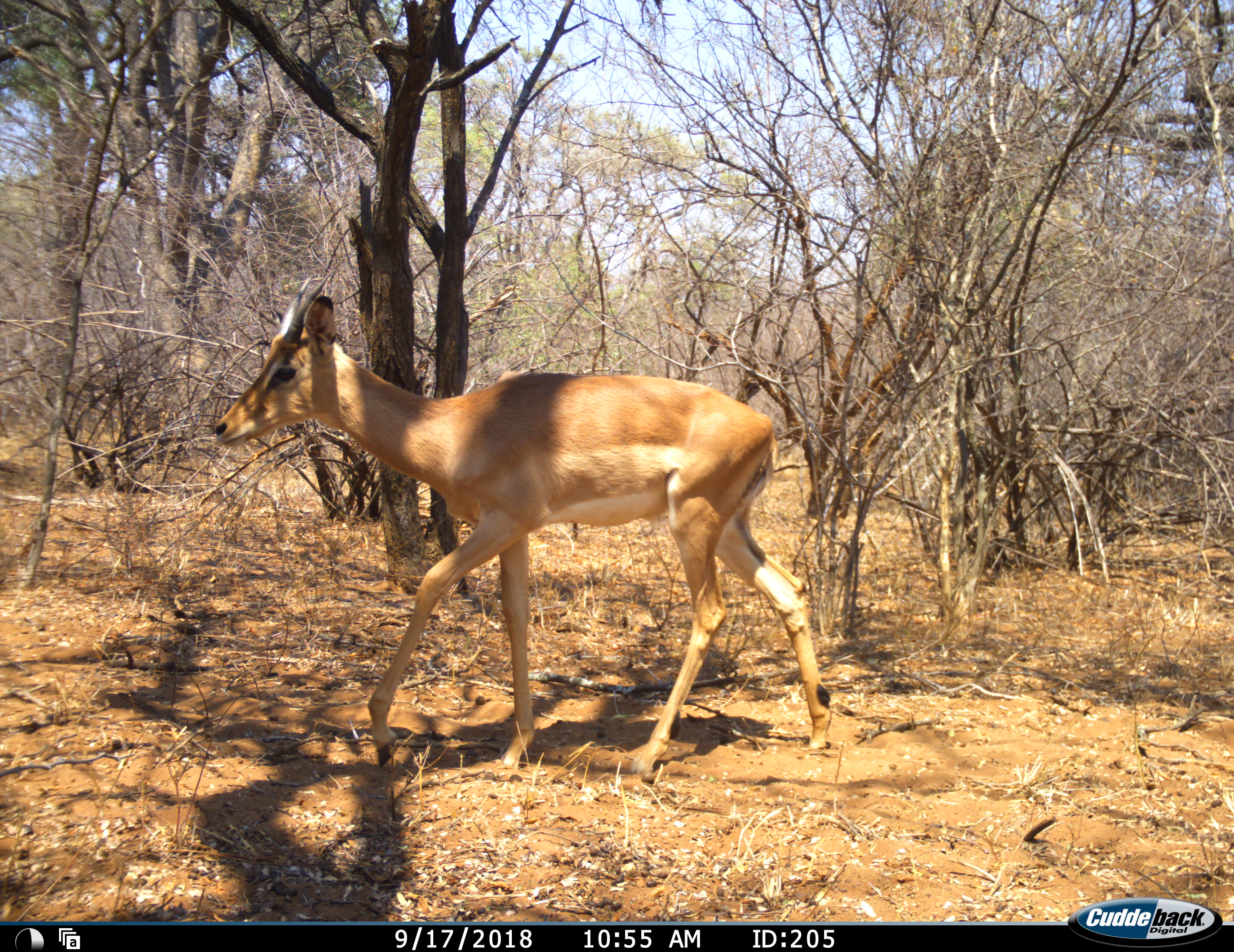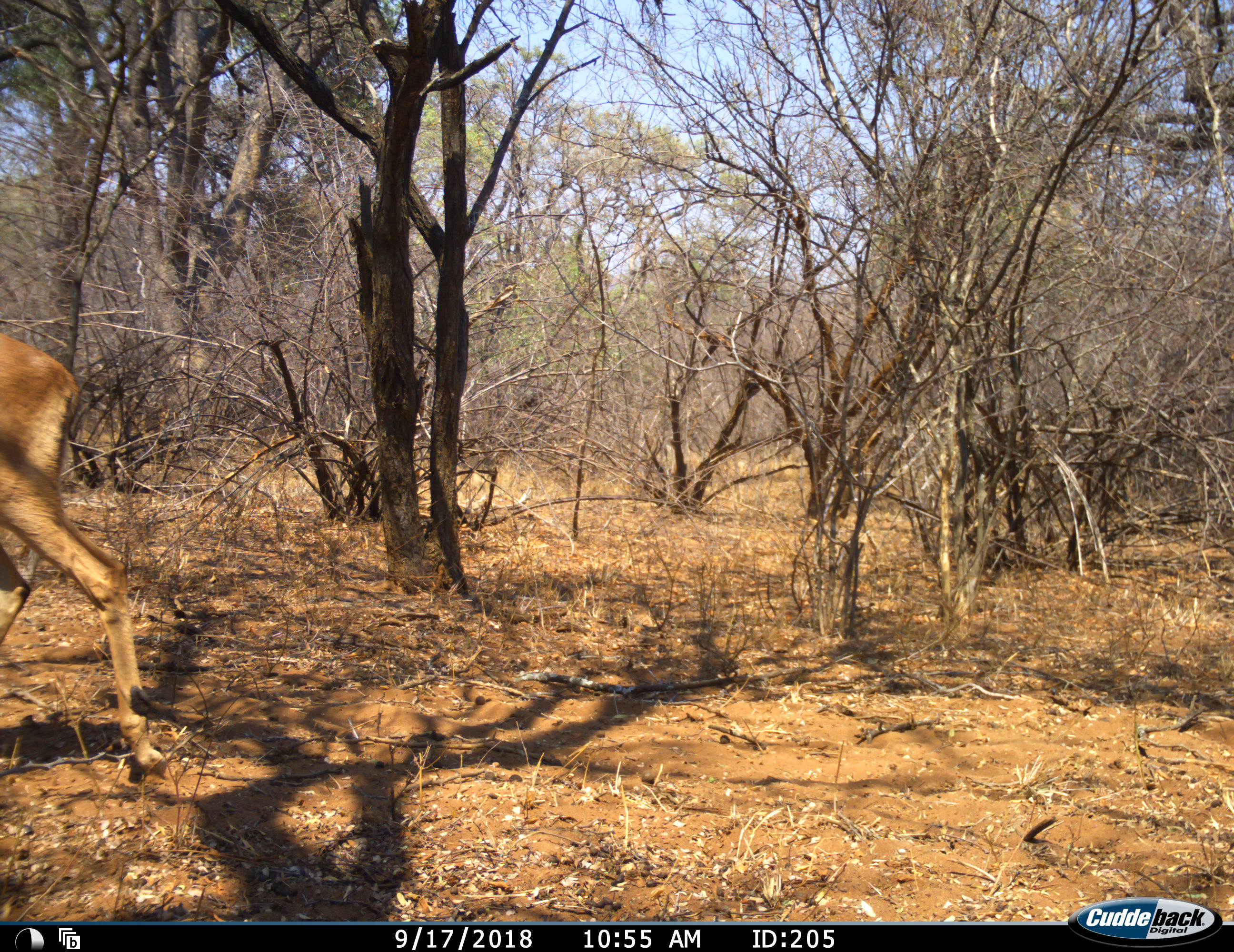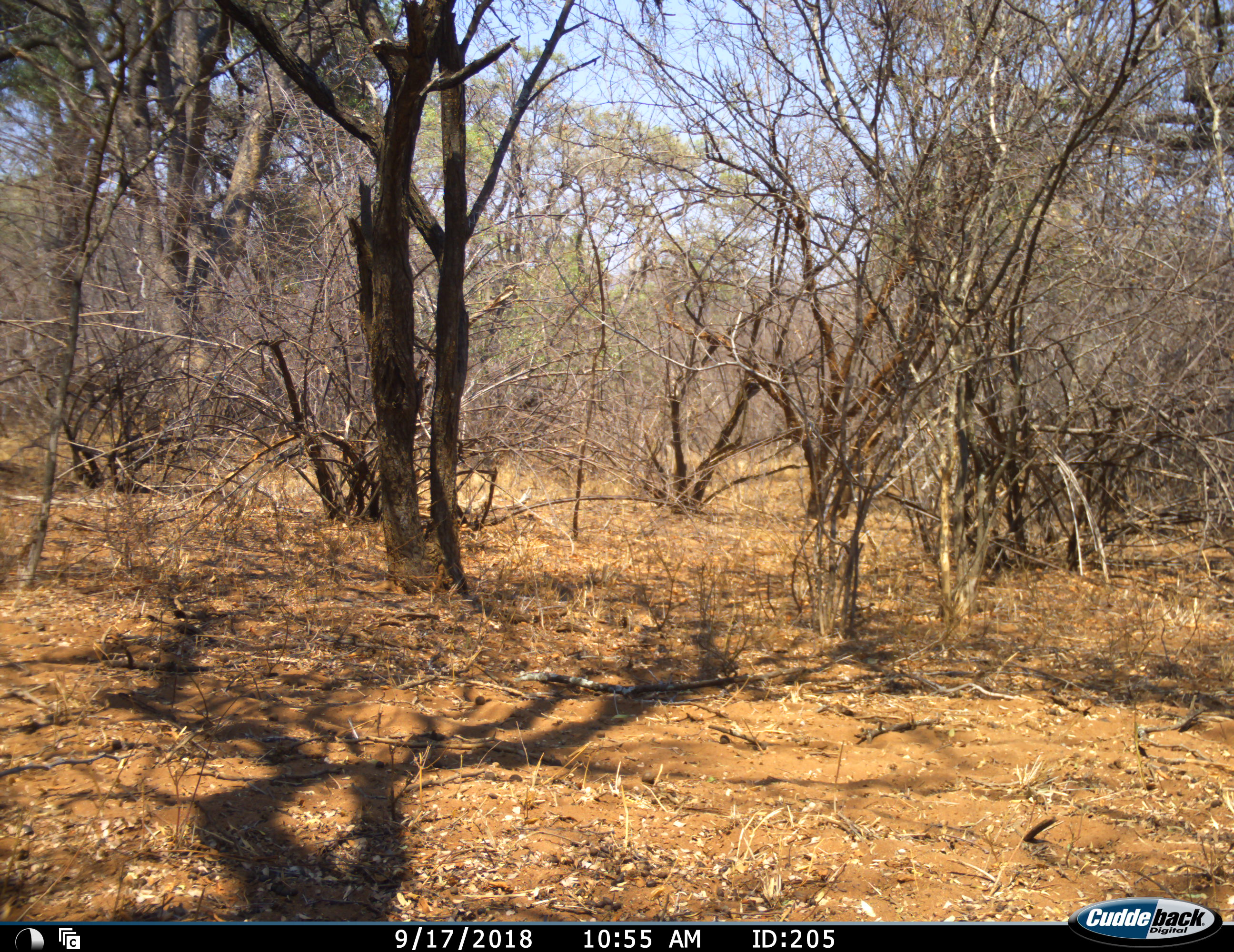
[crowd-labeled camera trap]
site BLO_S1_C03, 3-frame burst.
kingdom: Animalia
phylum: Chordata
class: Mammalia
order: Artiodactyla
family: Bovidae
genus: Aepyceros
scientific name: Aepyceros melampus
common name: impala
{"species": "impala (Aepyceros melampus)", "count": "1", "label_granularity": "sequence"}